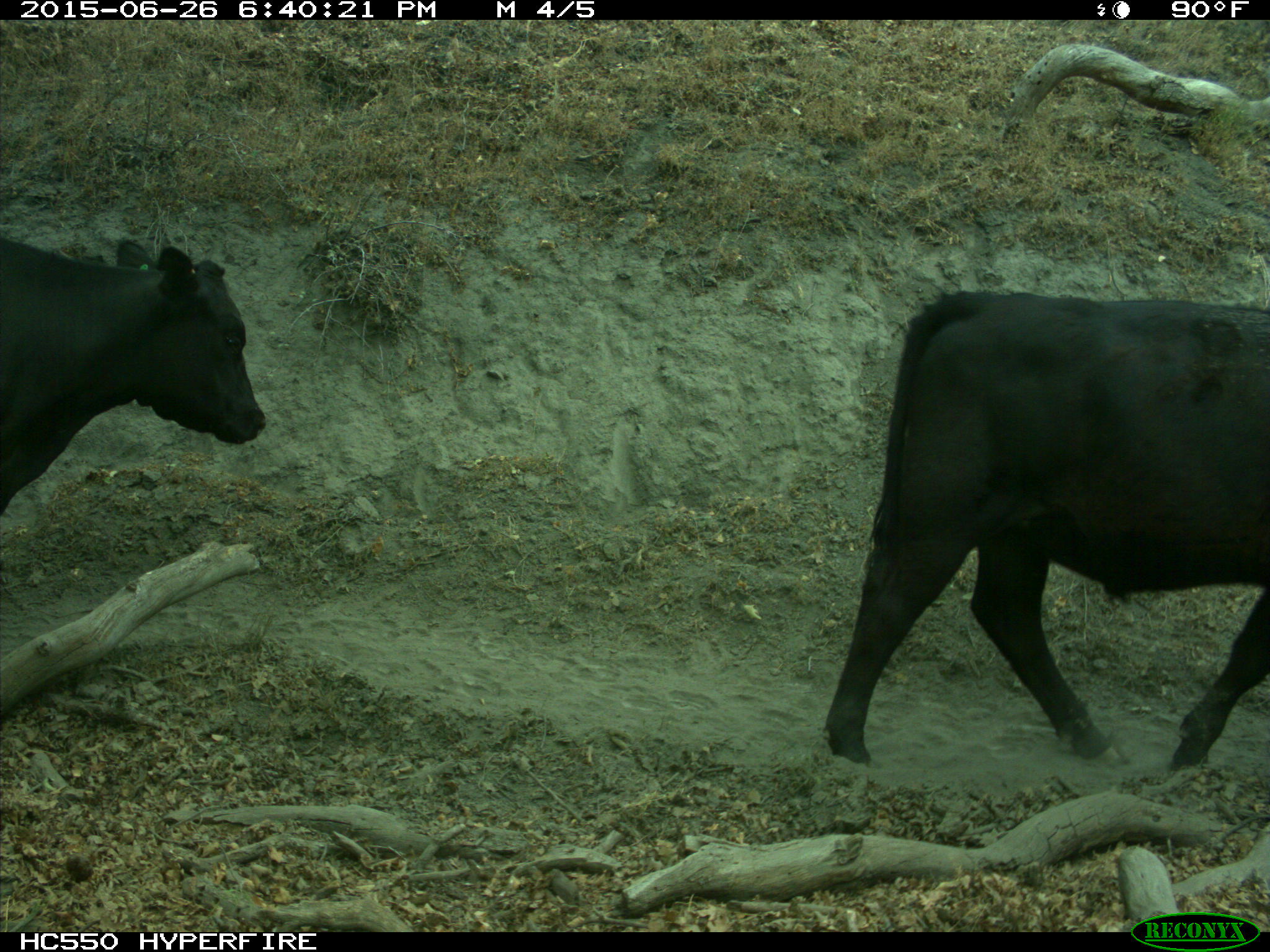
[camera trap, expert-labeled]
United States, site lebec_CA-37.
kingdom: Animalia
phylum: Chordata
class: Mammalia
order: Artiodactyla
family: Bovidae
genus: Bos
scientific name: Bos taurus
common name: domestic cow